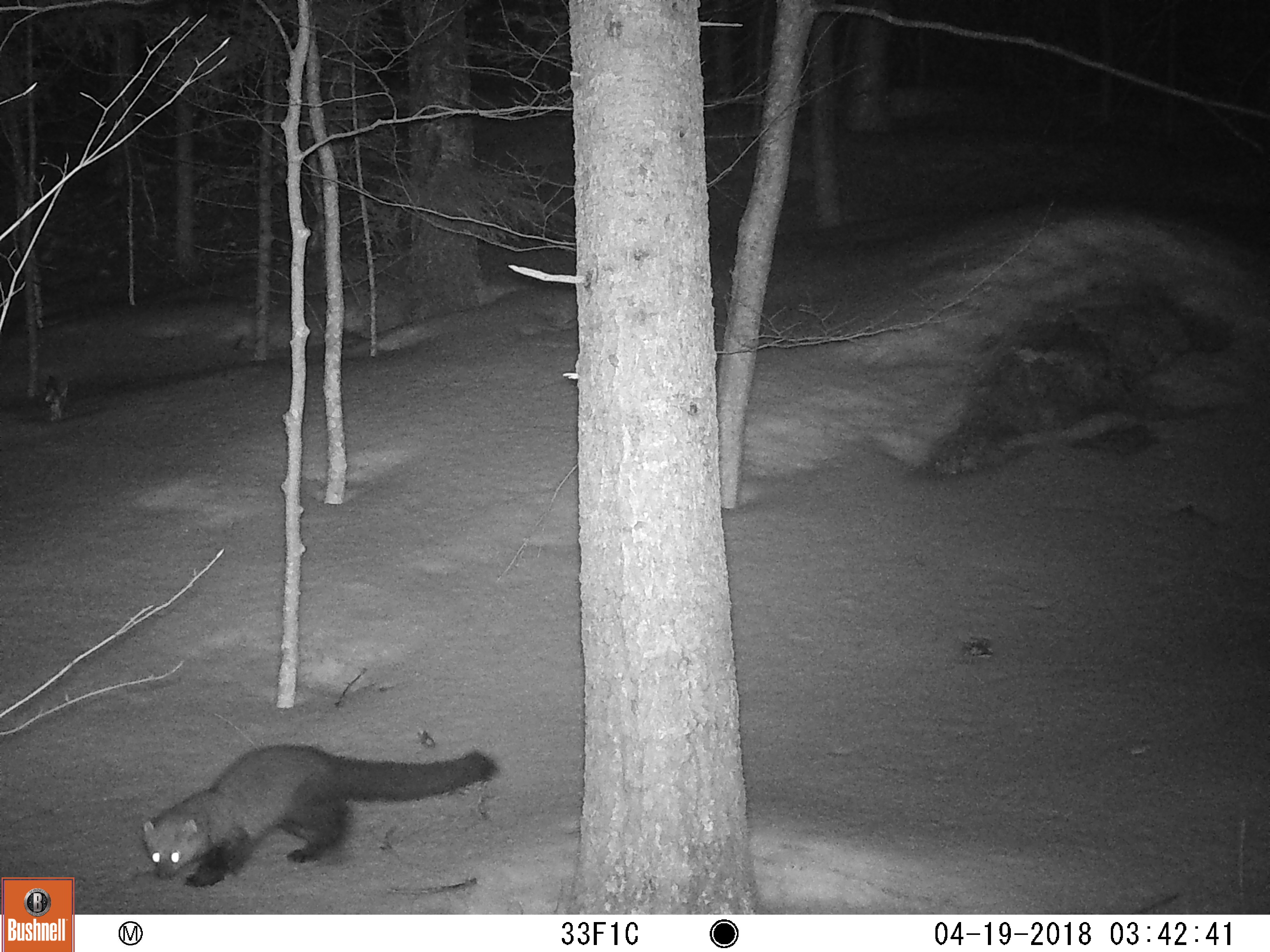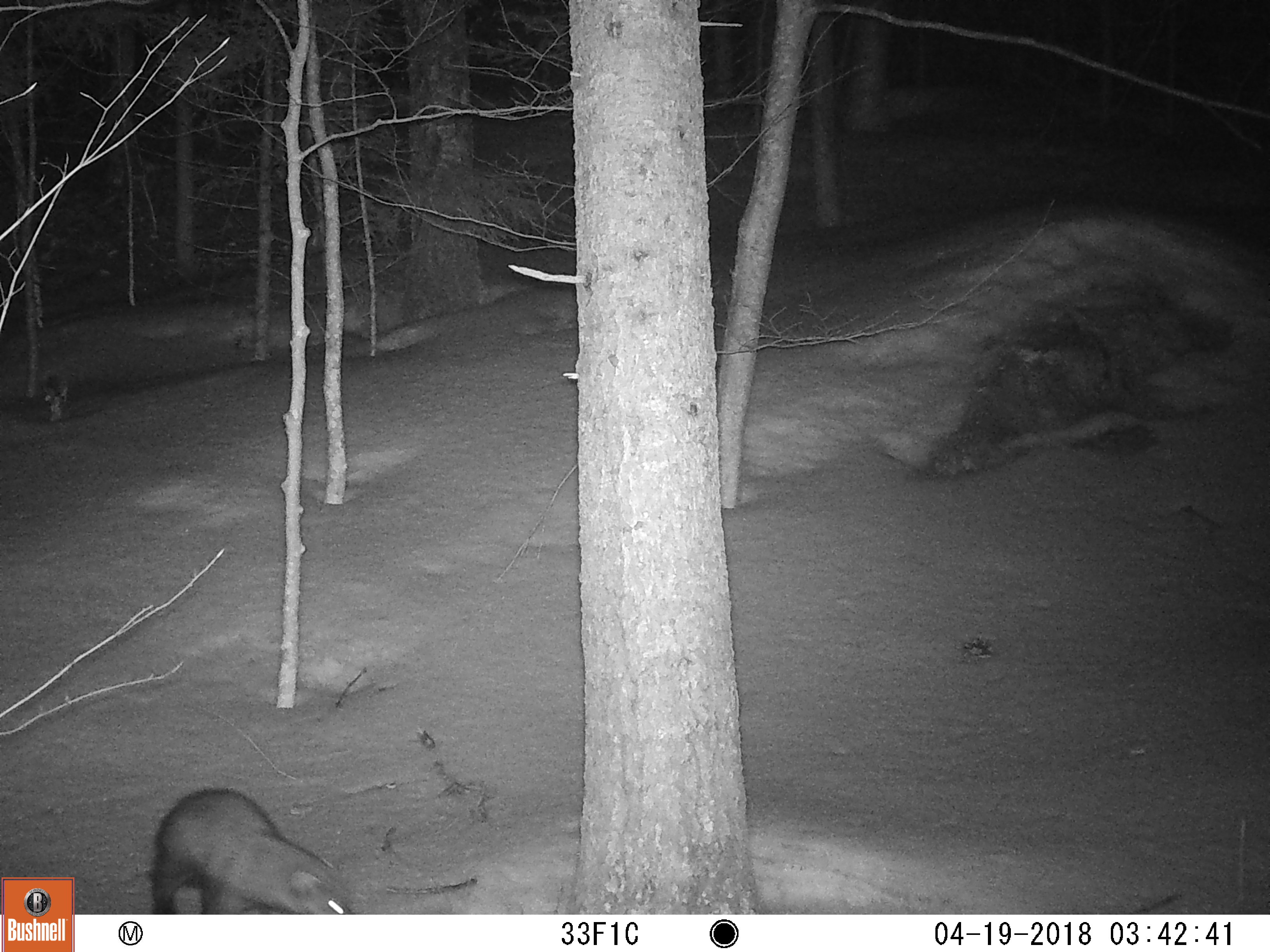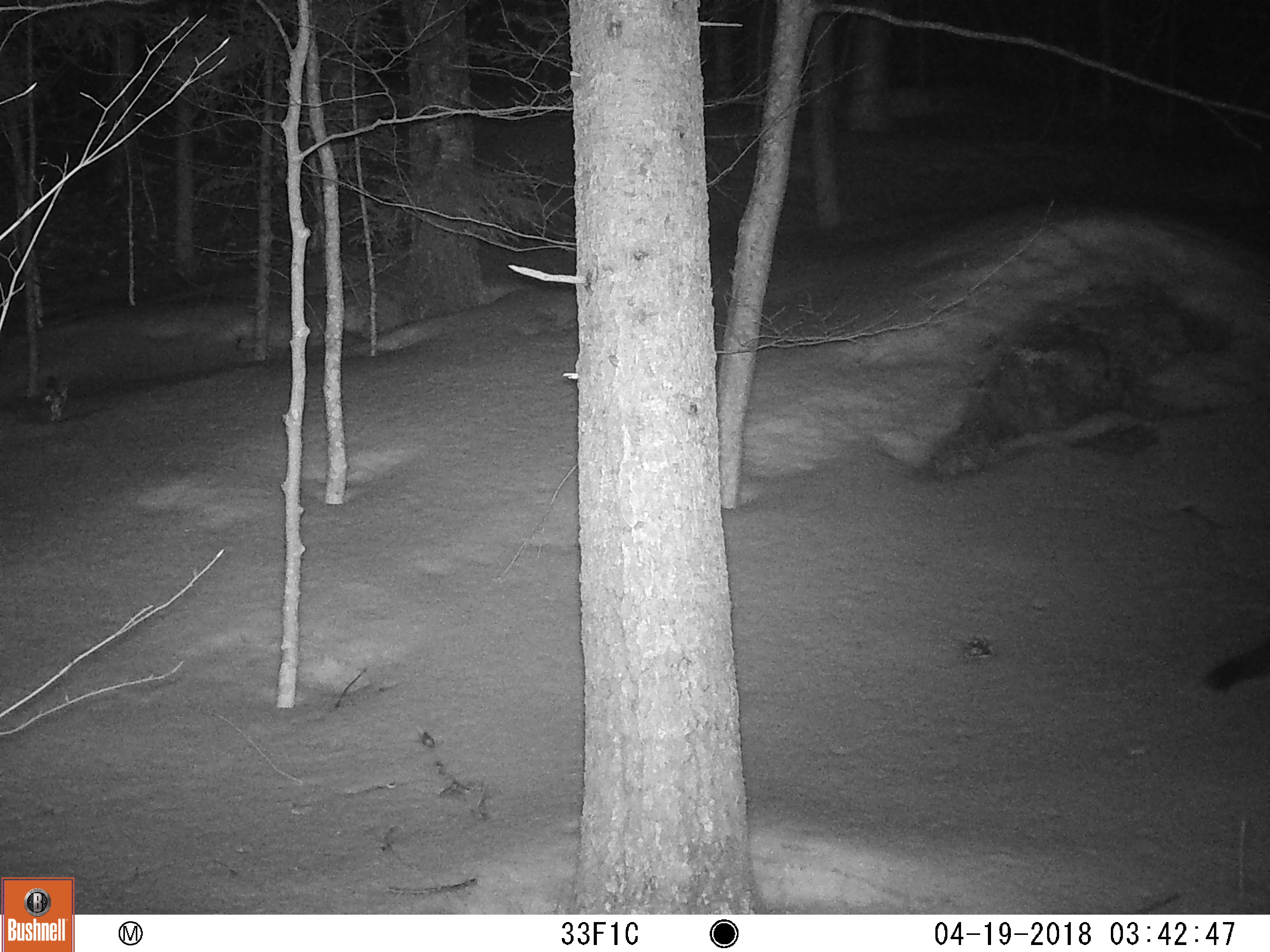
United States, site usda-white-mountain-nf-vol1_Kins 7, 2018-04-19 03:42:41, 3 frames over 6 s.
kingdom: Animalia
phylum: Chordata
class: Mammalia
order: Carnivora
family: Mustelidae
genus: Pekania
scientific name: Pekania pennanti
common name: fisher